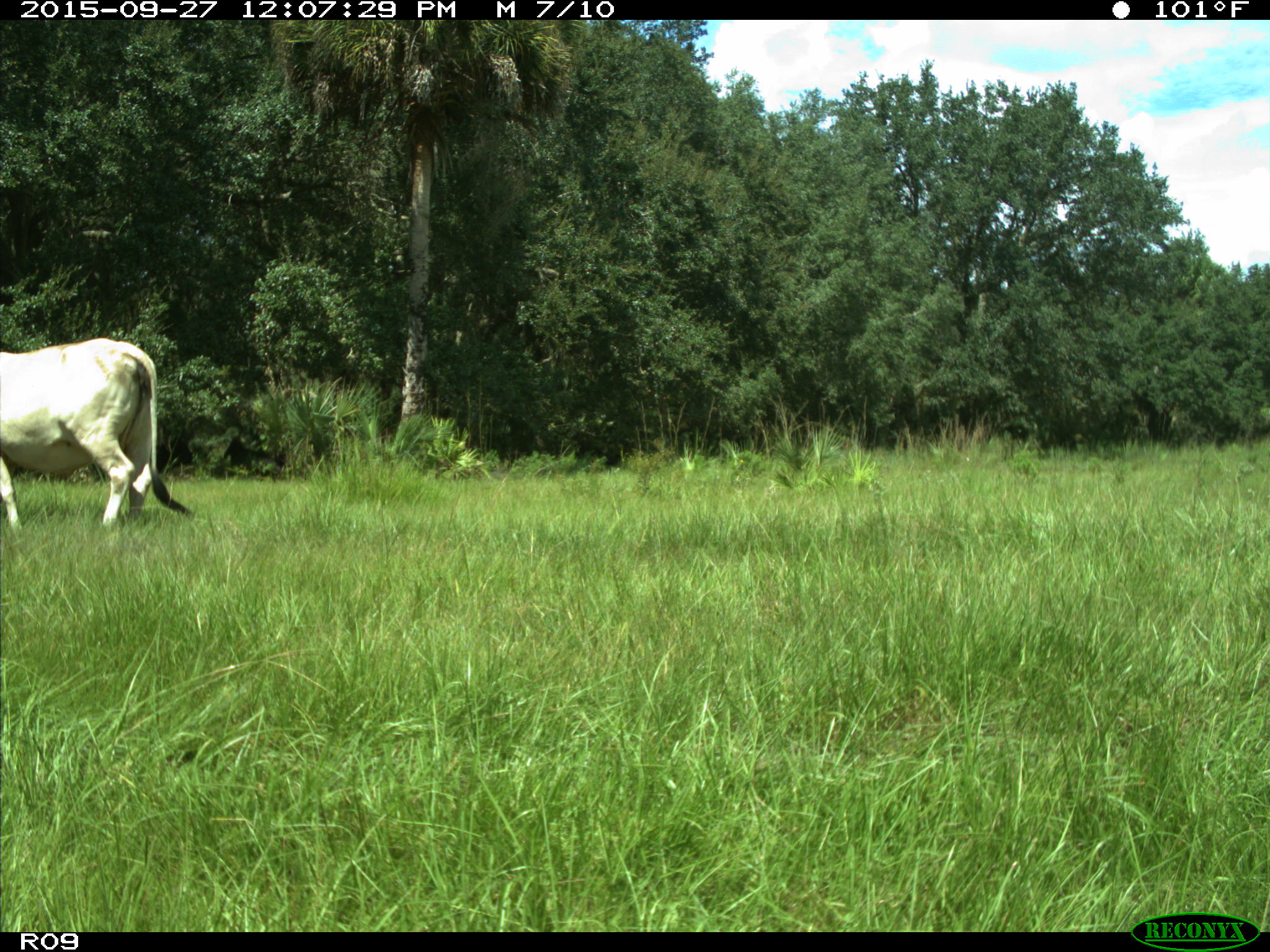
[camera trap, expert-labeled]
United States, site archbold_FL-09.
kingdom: Animalia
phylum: Chordata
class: Mammalia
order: Artiodactyla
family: Bovidae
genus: Bos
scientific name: Bos taurus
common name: domestic cow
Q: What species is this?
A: Bos taurus (domestic cow).